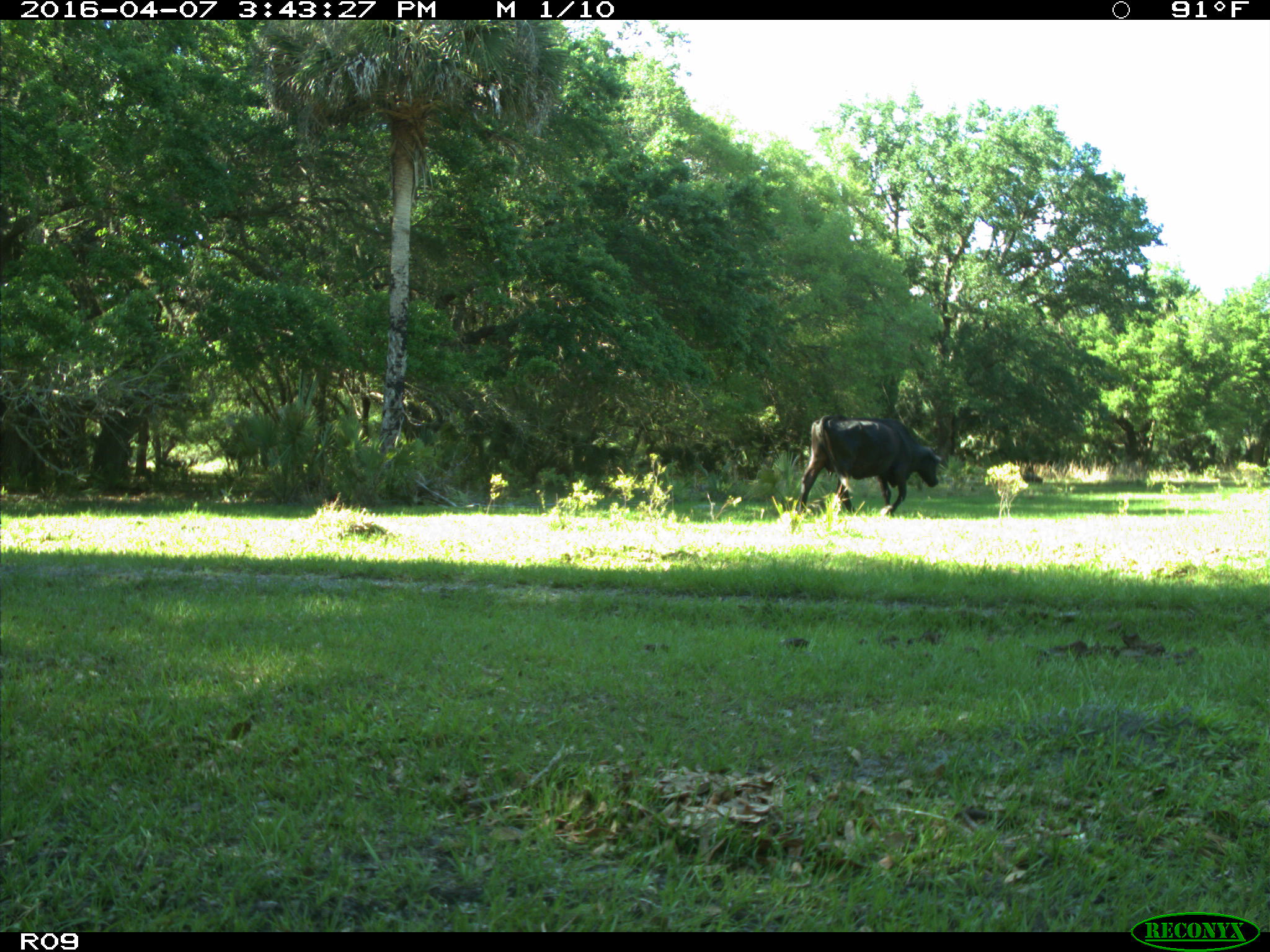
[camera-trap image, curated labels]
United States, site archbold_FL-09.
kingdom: Animalia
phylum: Chordata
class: Mammalia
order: Artiodactyla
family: Bovidae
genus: Bos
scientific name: Bos taurus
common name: domestic cow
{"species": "Bos taurus (domestic cow)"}